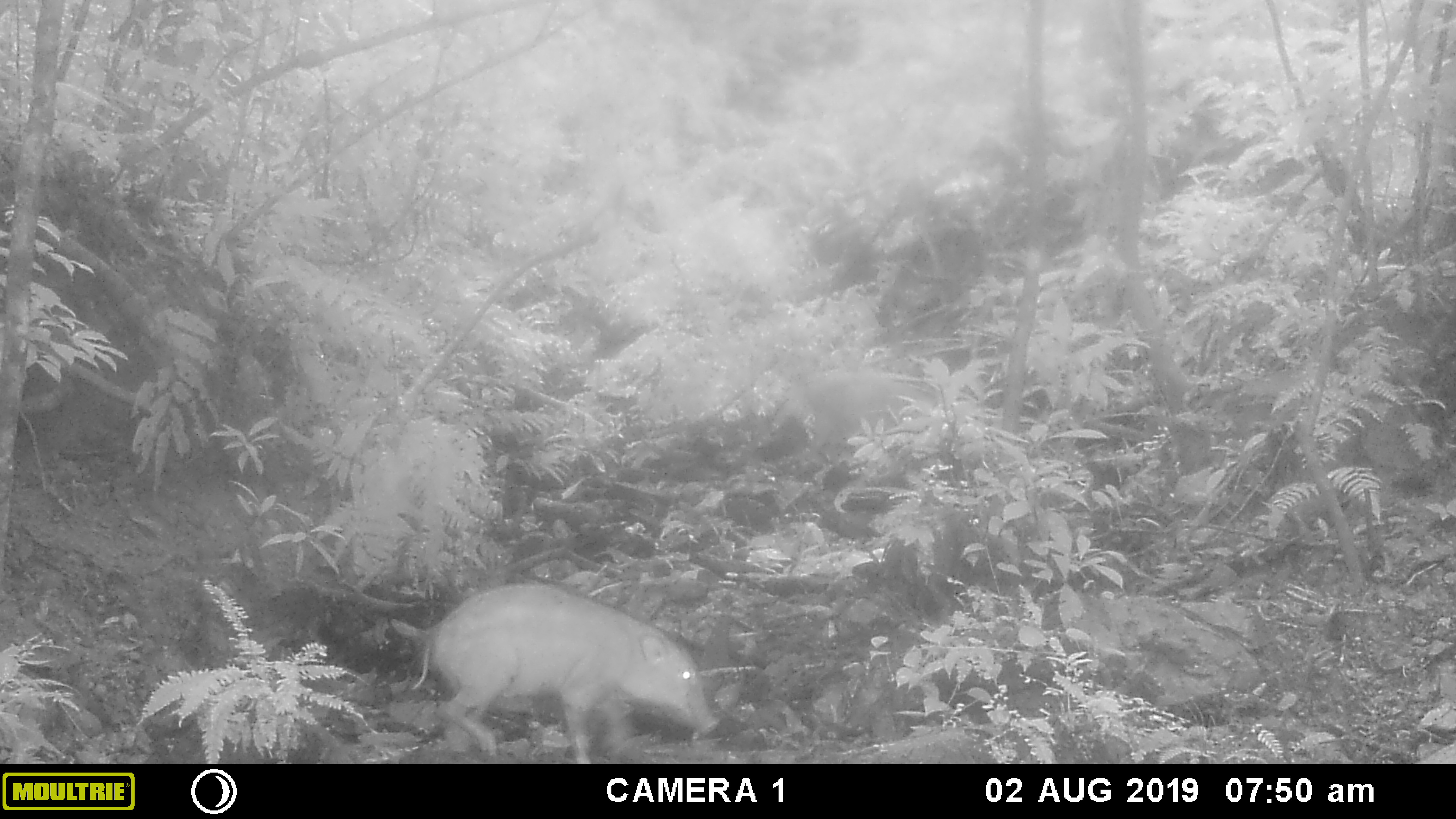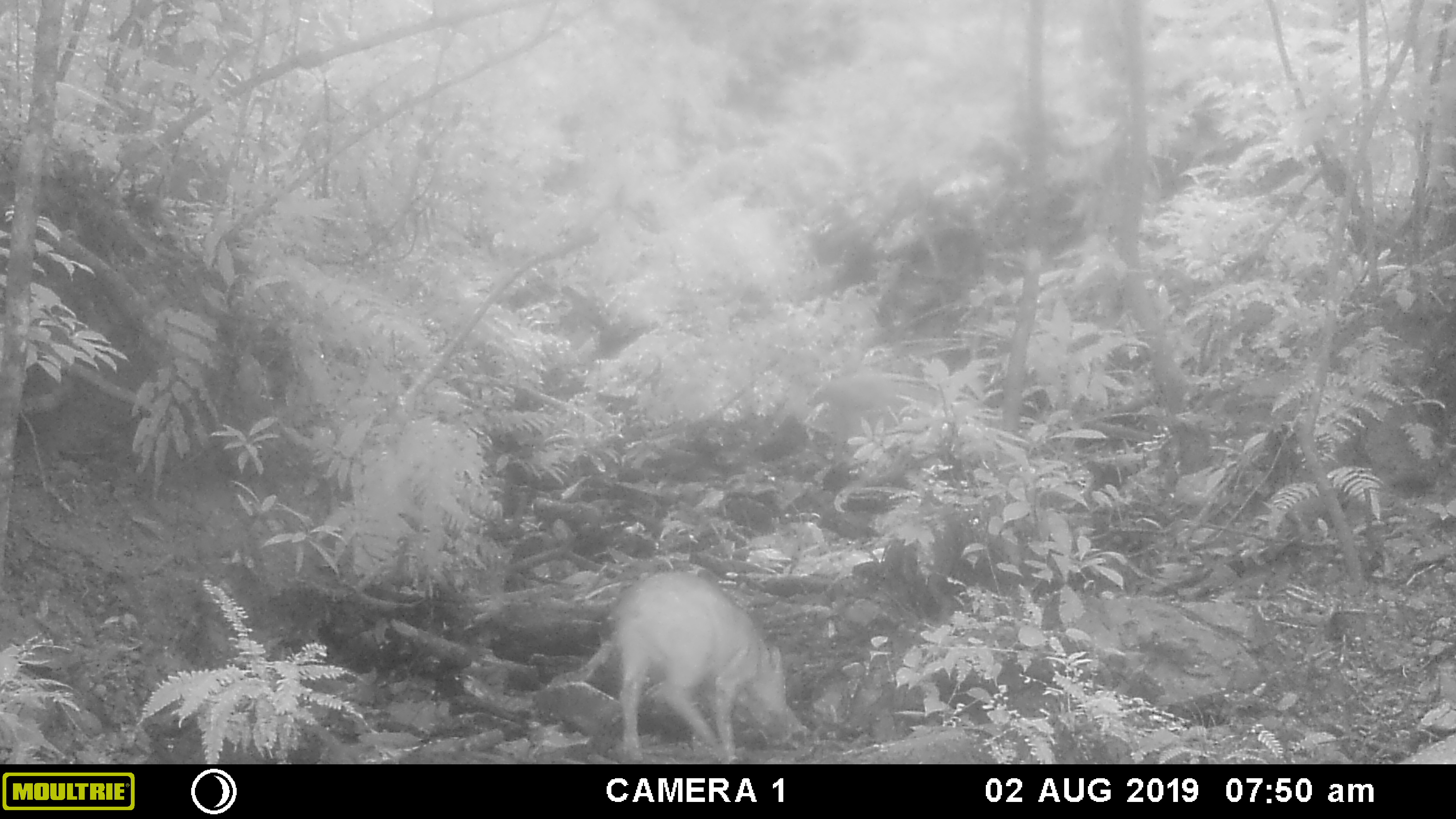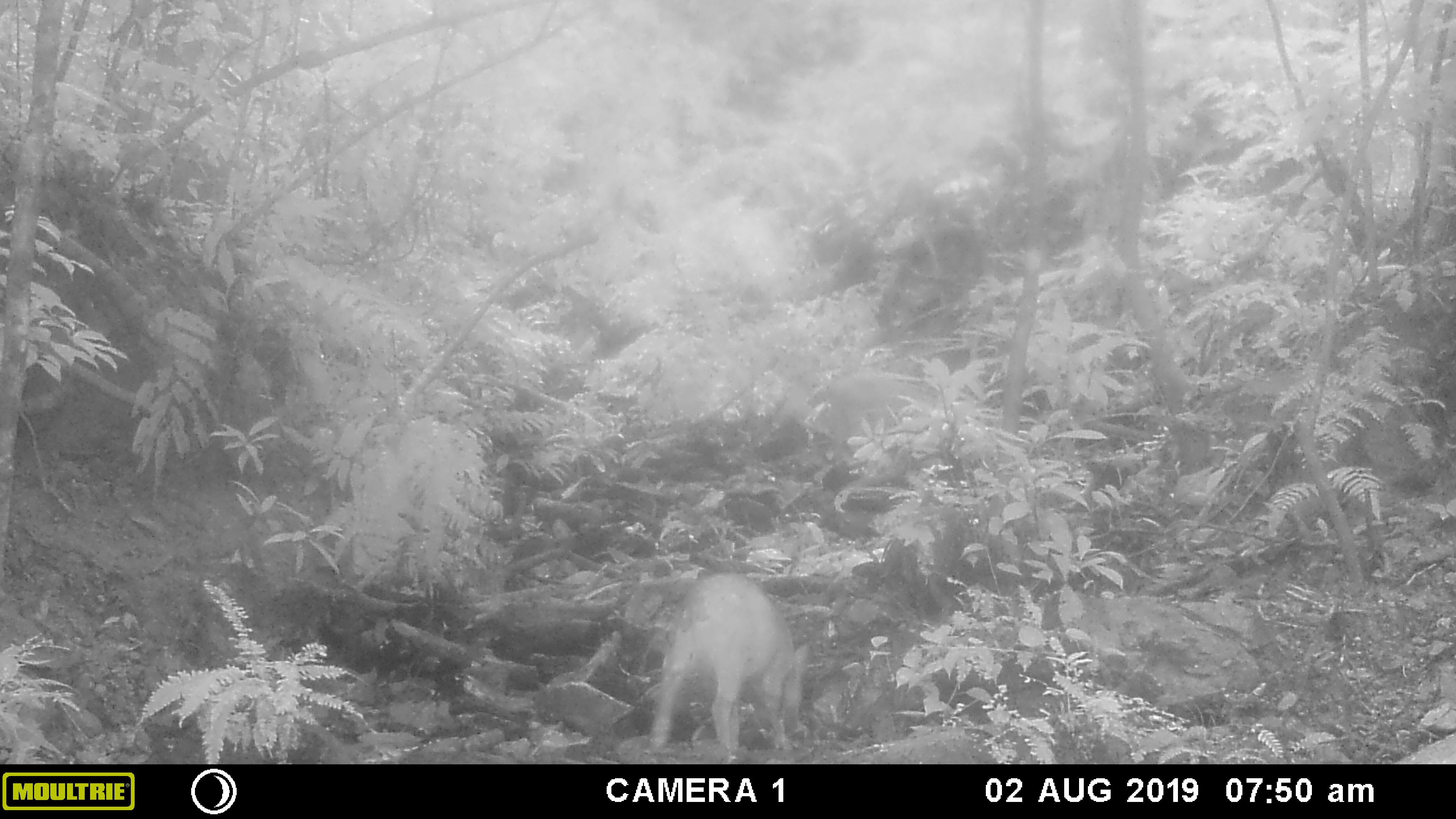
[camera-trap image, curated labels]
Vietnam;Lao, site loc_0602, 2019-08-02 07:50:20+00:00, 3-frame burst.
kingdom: Animalia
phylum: Chordata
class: Mammalia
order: Artiodactyla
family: Suidae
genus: Sus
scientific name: Sus scrofa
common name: eurasian wild pig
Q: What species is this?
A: Eurasian wild pig (Sus scrofa).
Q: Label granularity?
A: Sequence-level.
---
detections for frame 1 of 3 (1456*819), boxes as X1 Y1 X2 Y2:
eurasian wild pig: 410 582 720 764; 767 369 938 468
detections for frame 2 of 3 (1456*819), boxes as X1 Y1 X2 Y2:
eurasian wild pig: 611 568 804 764; 824 375 943 470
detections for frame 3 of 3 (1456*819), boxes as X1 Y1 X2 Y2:
eurasian wild pig: 646 571 811 764; 824 375 943 470